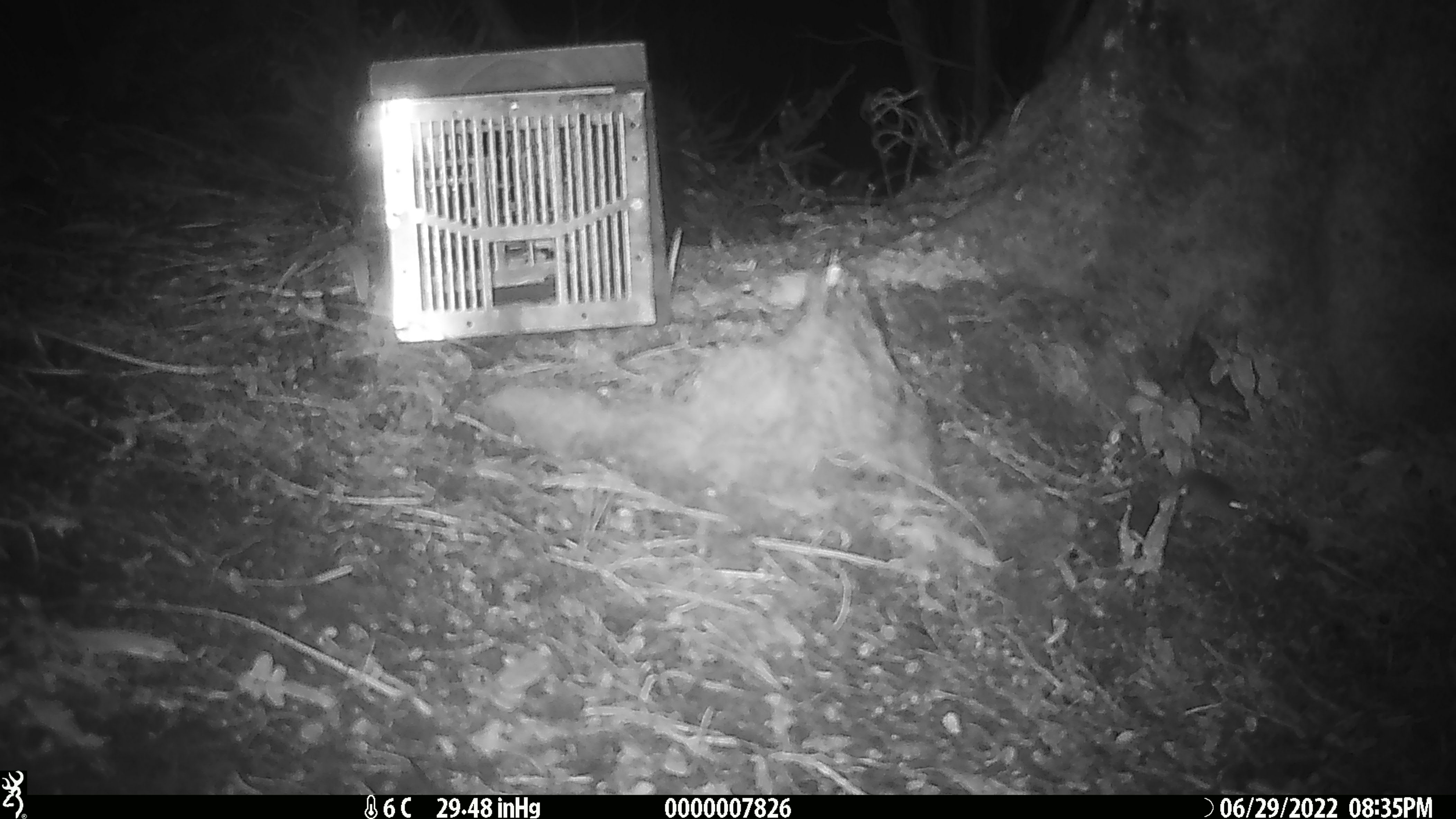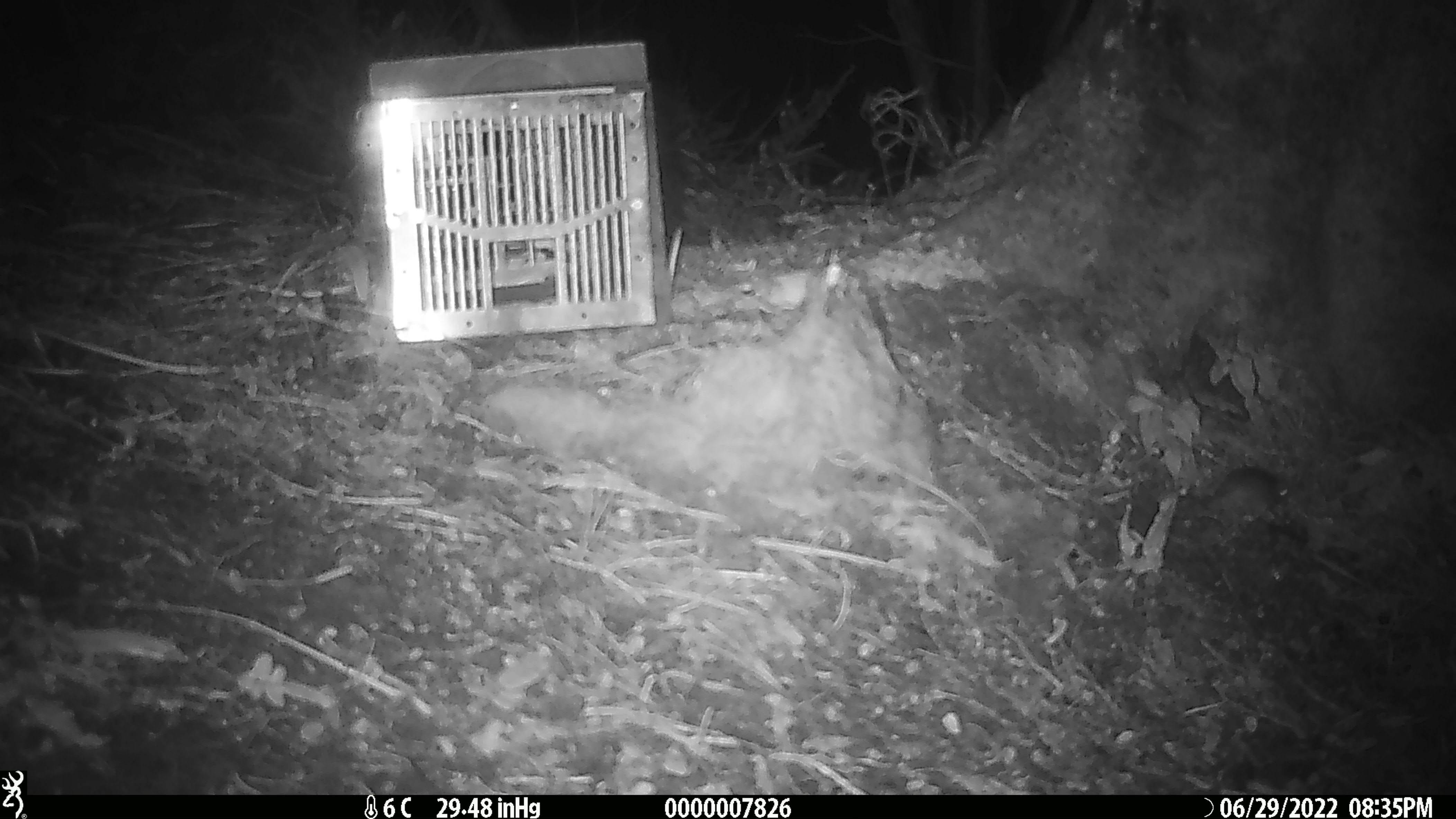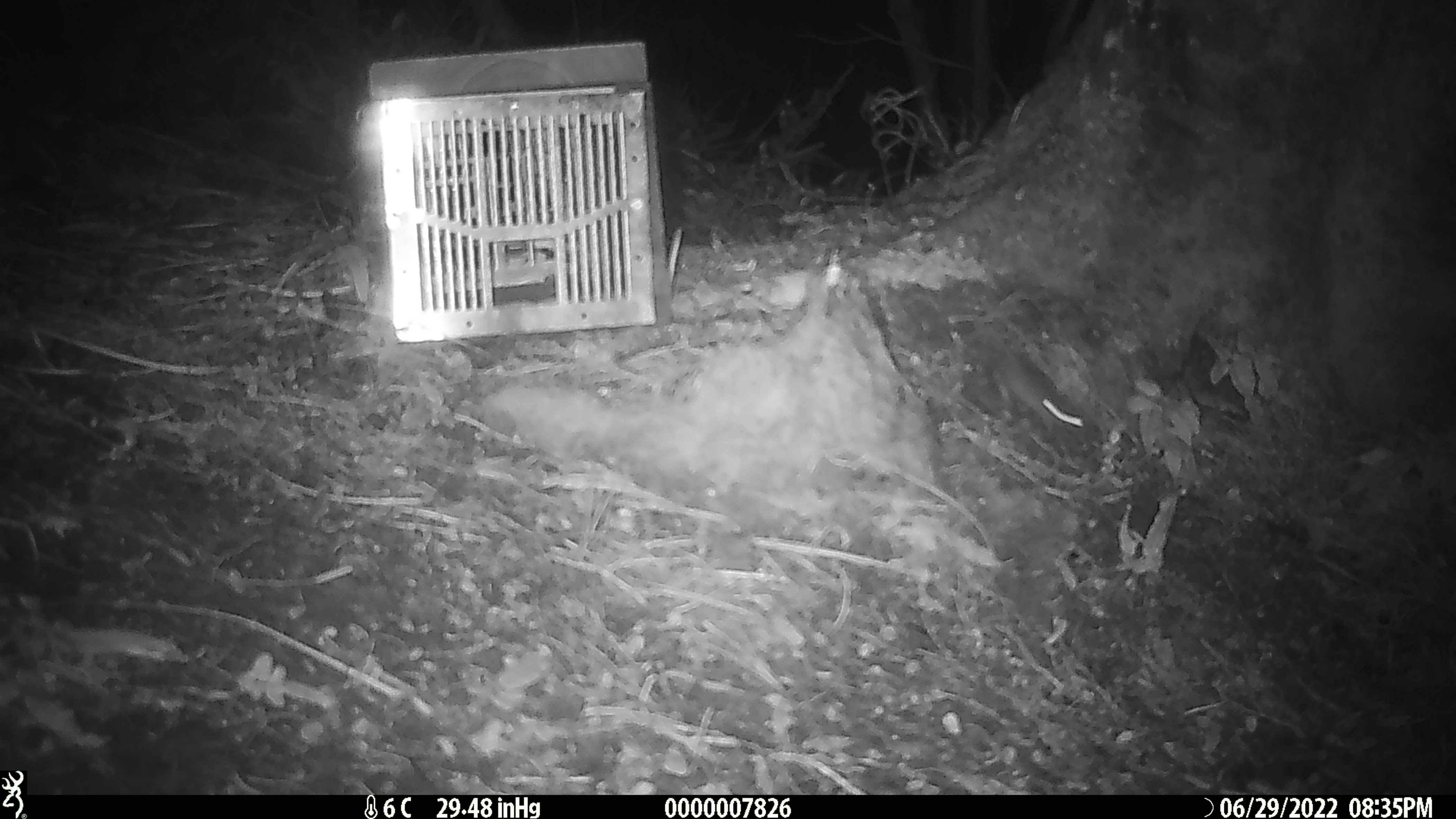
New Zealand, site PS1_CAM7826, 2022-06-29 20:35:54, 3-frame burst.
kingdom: Animalia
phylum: Chordata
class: Mammalia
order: Rodentia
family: Muridae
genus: Mus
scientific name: Mus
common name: mouse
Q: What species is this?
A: Mouse (Mus).